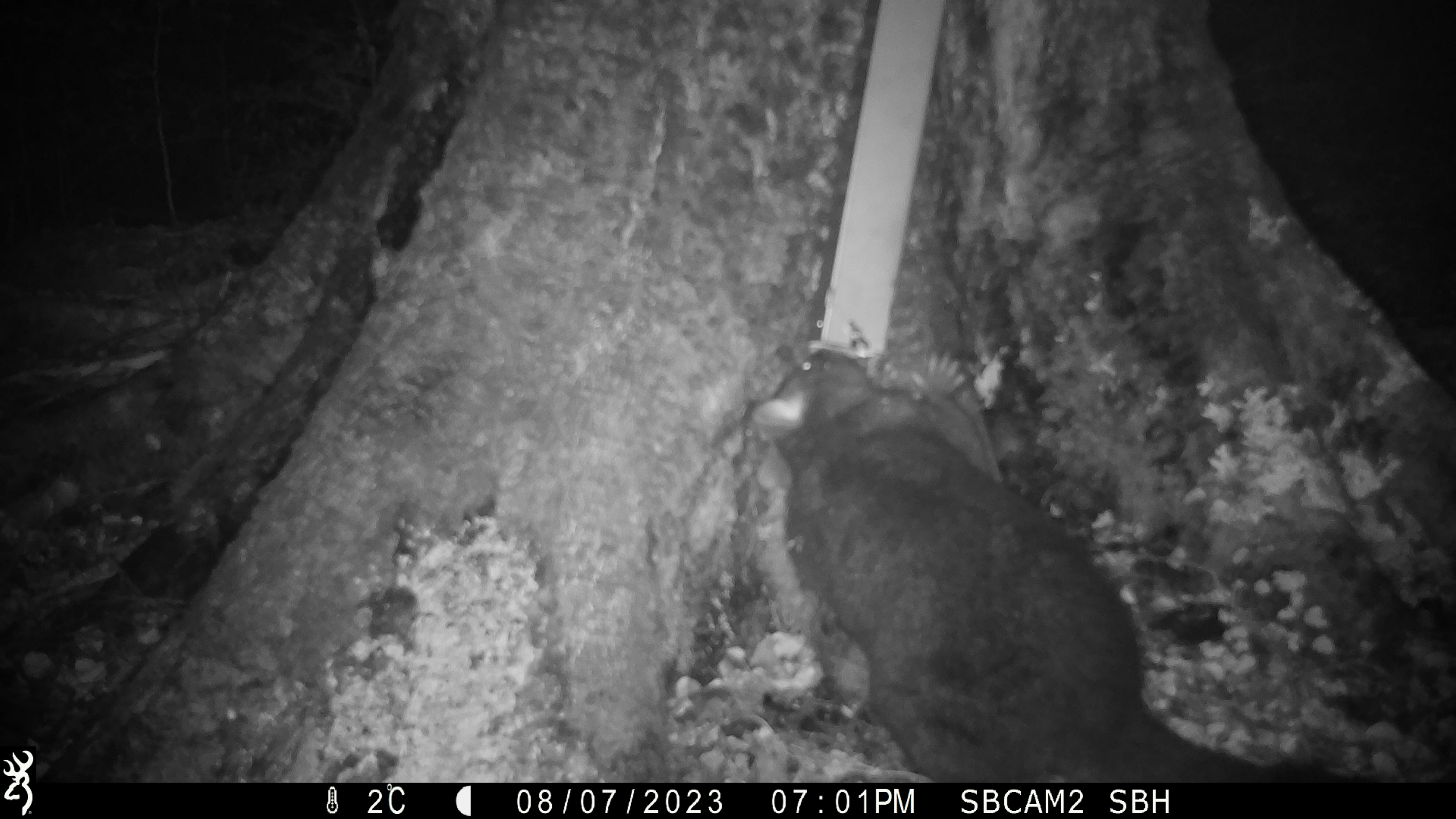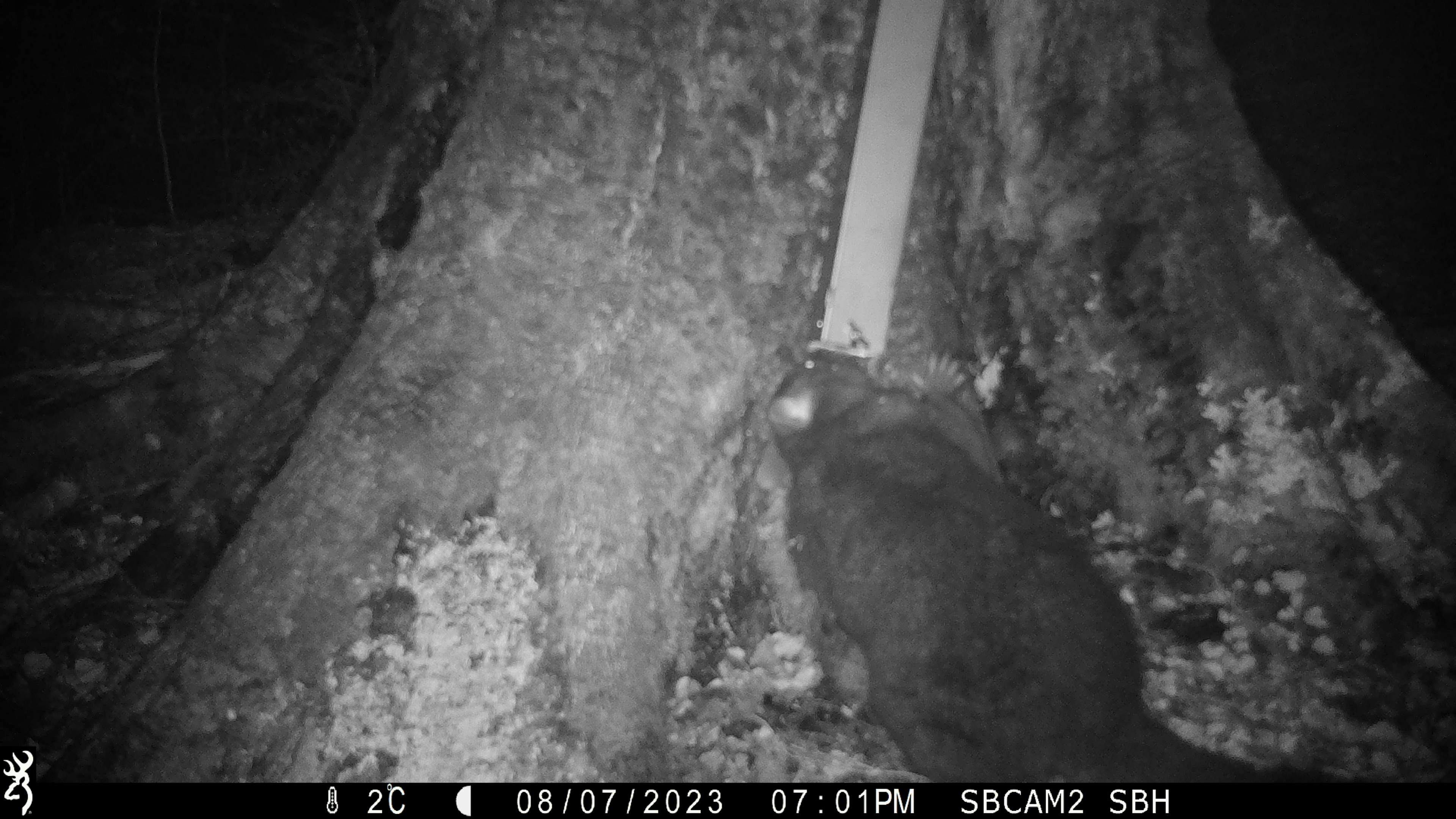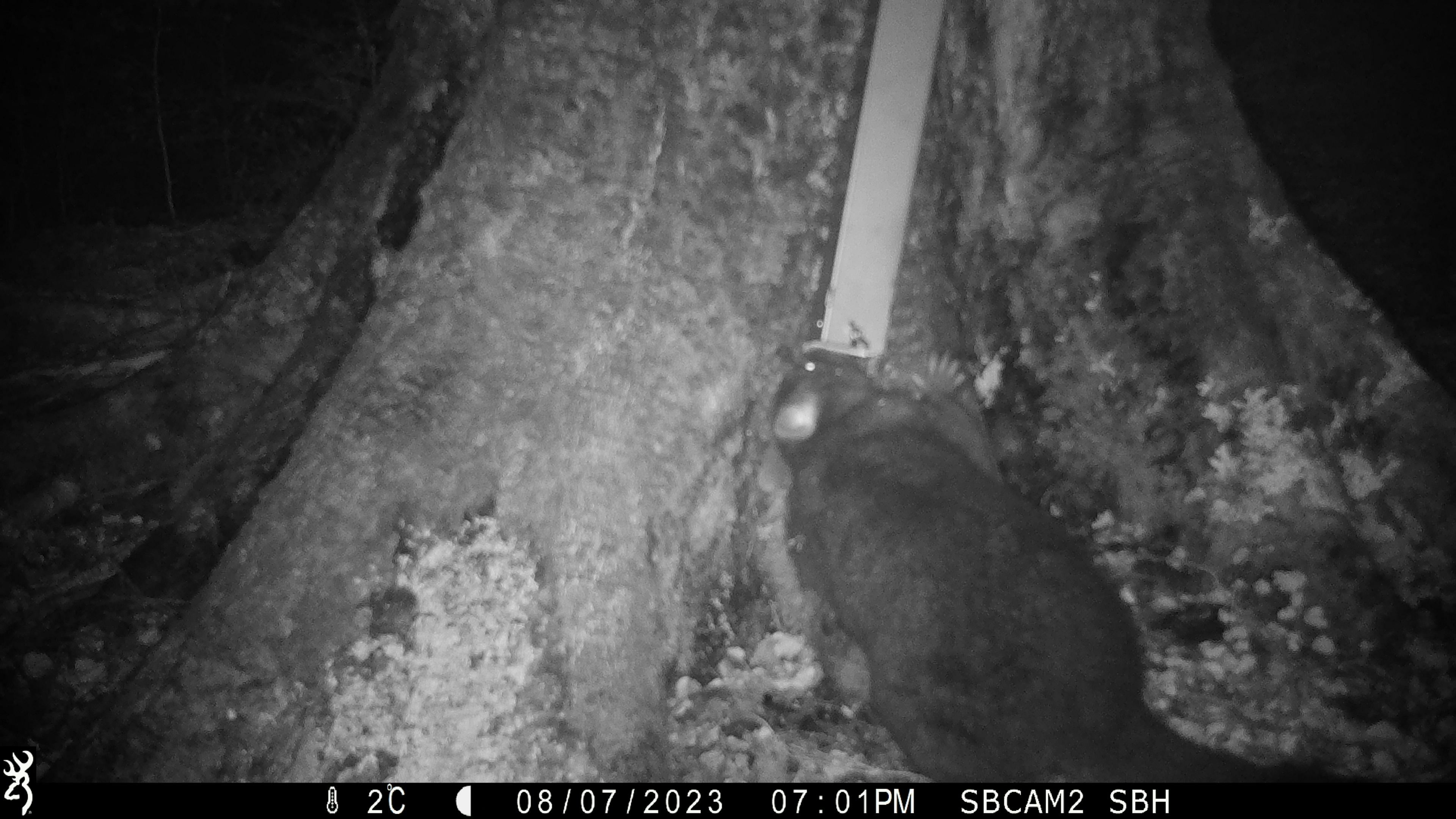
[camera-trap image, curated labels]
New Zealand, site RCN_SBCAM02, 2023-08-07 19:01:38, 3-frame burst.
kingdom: Animalia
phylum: Chordata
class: Mammalia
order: Diprotodontia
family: Phalangeridae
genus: Trichosurus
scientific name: Trichosurus vulpecula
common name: common brushtail possum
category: possum